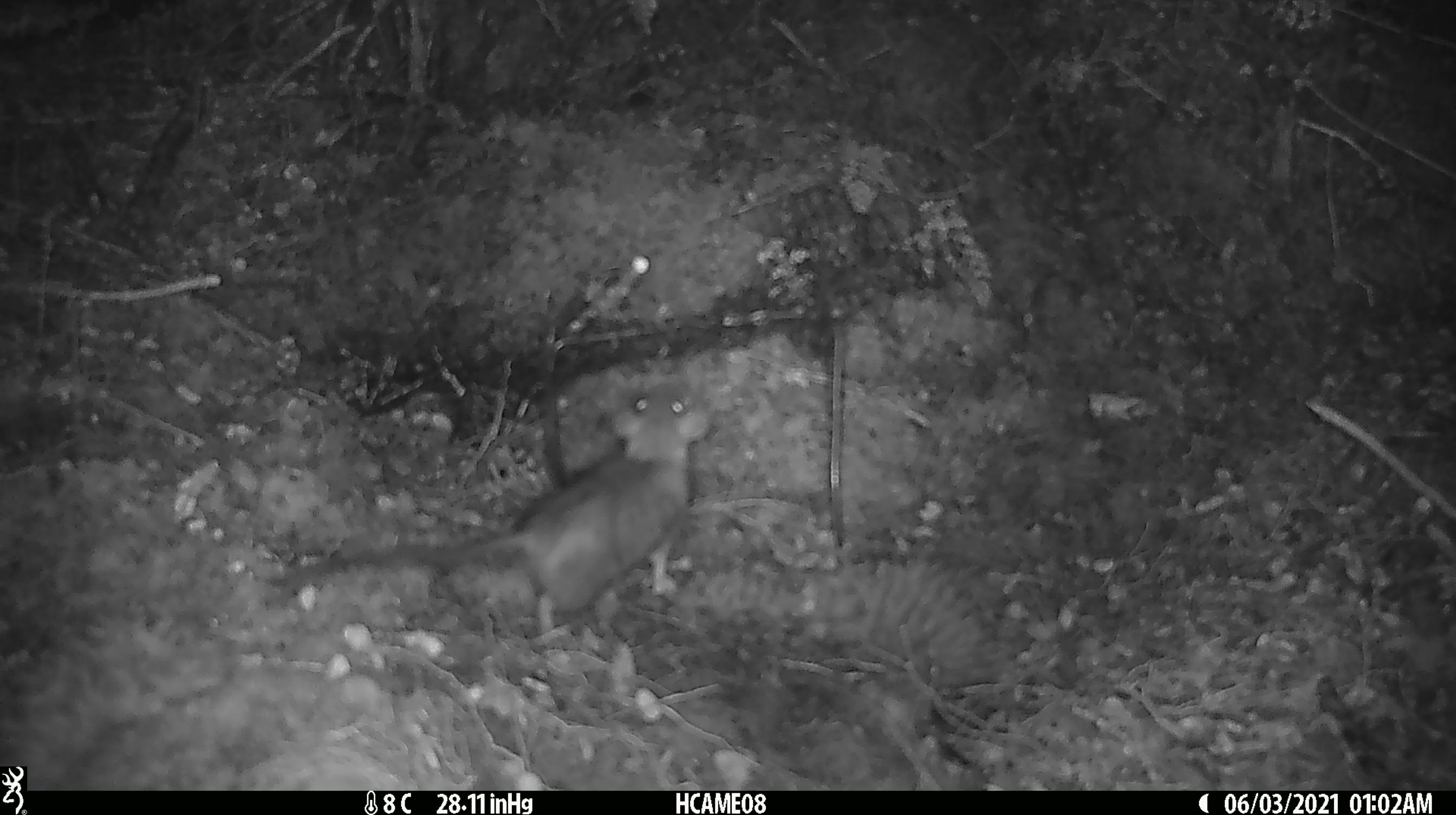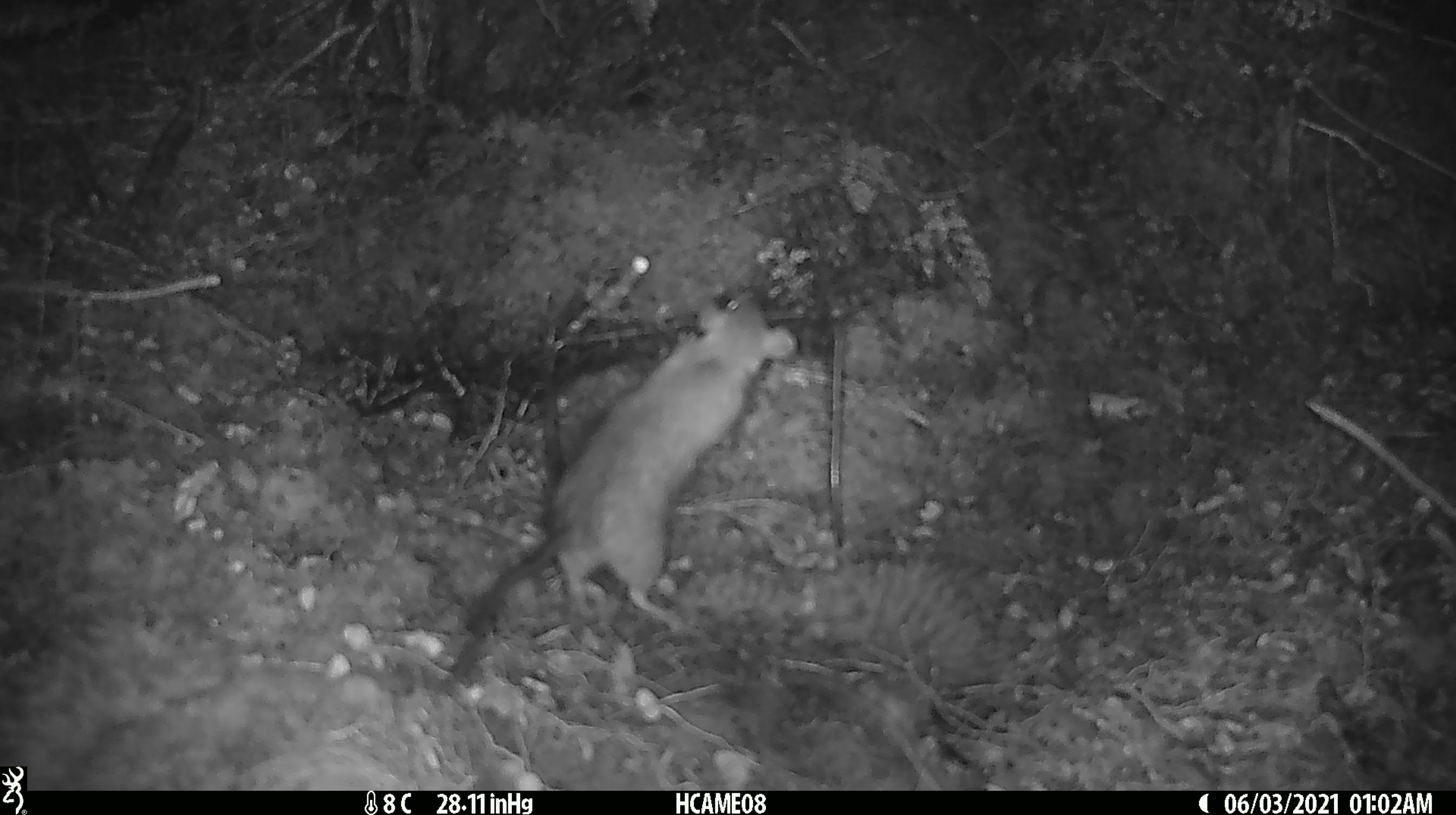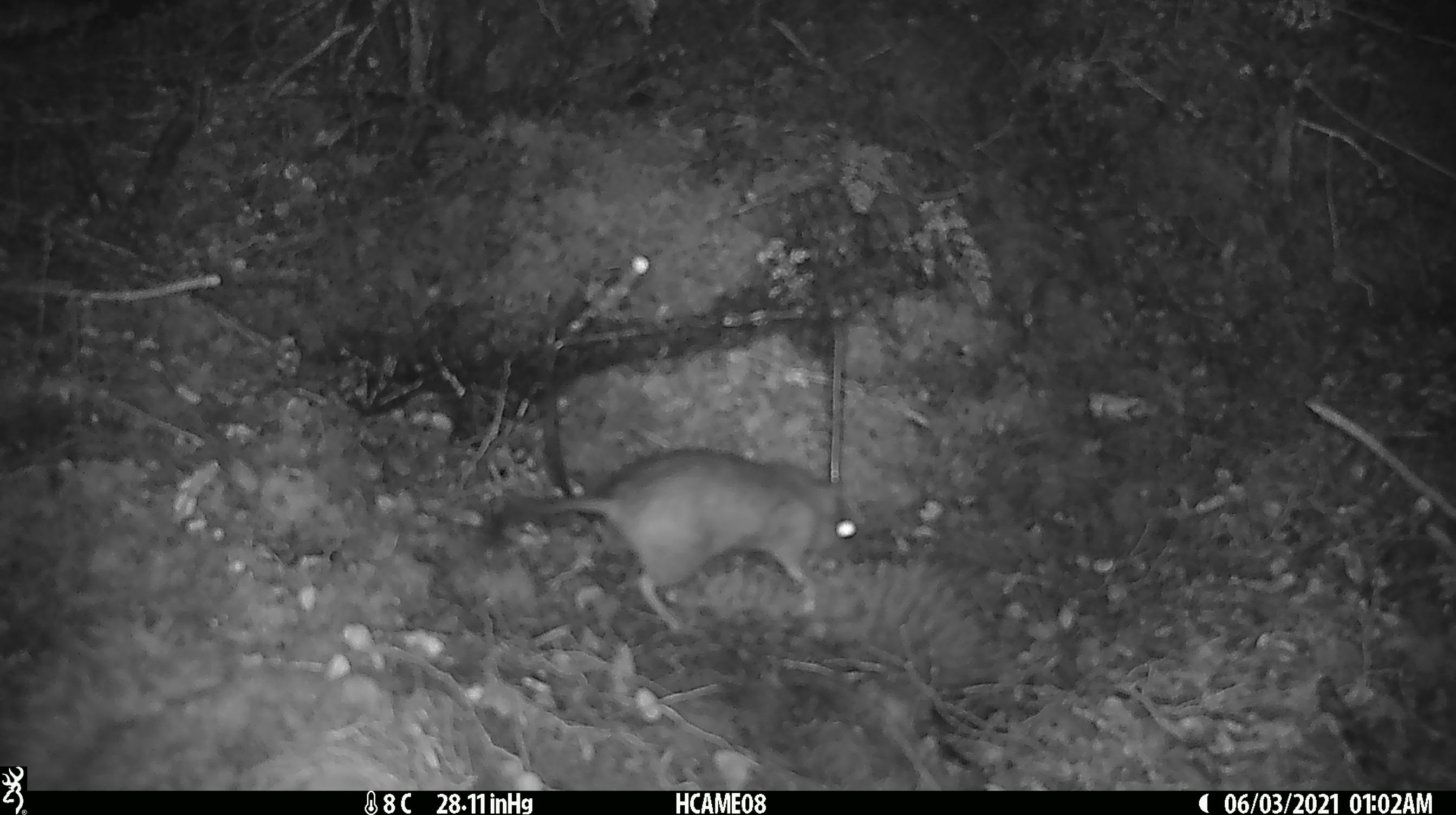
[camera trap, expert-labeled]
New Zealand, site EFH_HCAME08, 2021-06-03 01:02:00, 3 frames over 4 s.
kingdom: Animalia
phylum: Chordata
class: Mammalia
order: Rodentia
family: Muridae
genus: Rattus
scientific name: Rattus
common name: rat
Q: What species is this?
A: Rat (Rattus).